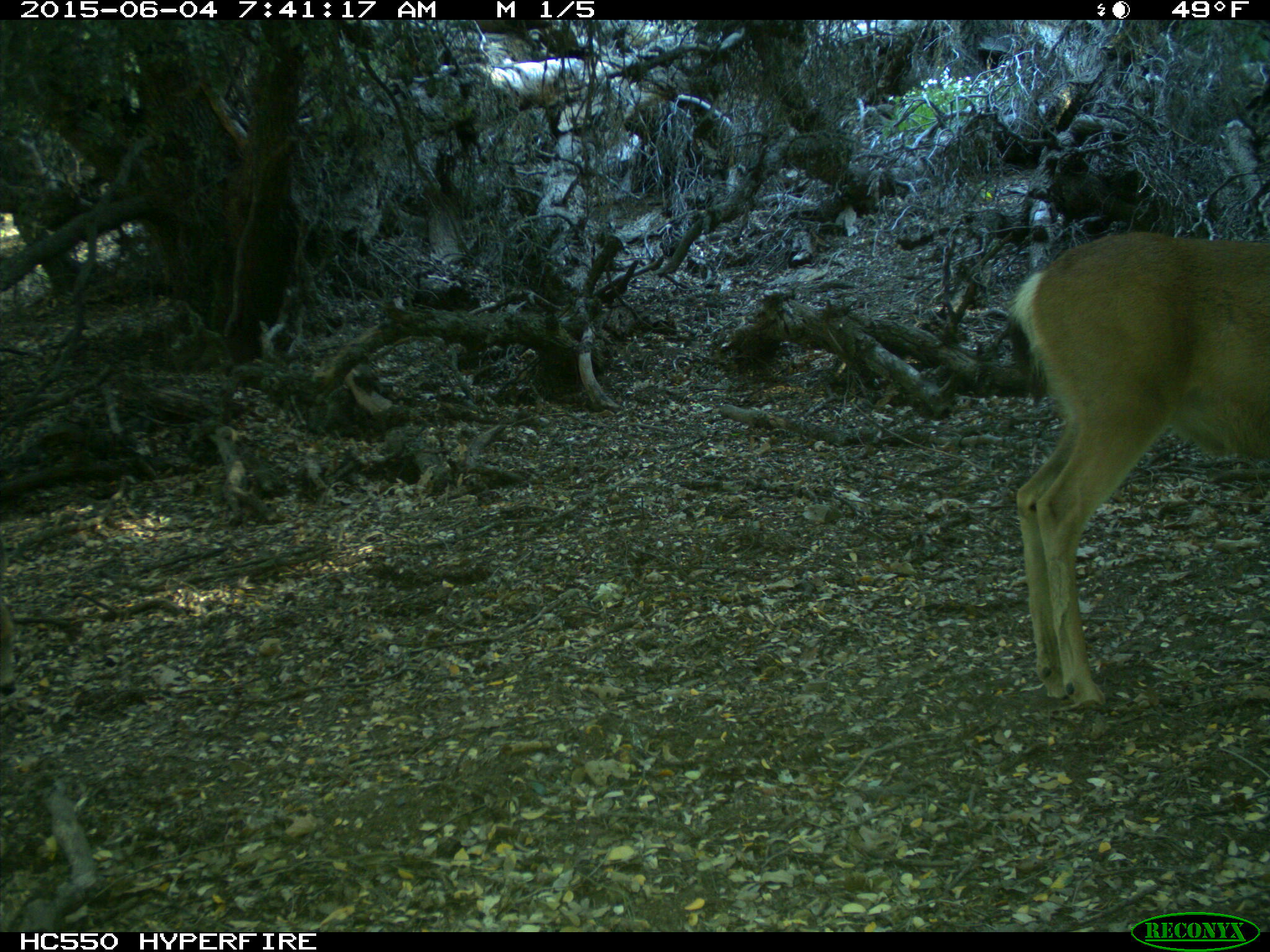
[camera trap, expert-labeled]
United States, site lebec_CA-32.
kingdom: Animalia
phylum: Chordata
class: Mammalia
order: Artiodactyla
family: Cervidae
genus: Odocoileus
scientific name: Odocoileus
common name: deer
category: unidentified deer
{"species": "unidentified deer (deer) (Odocoileus)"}